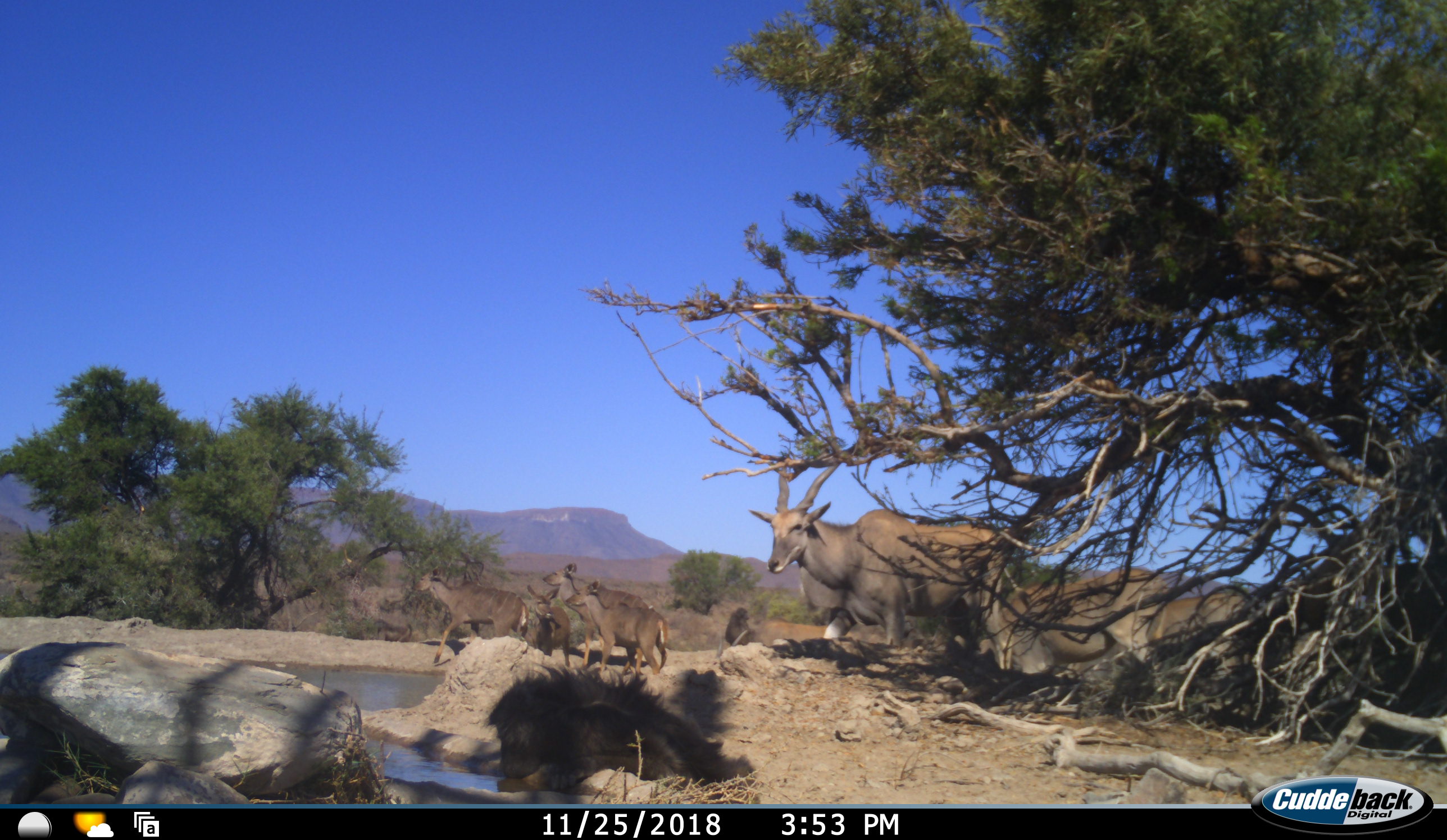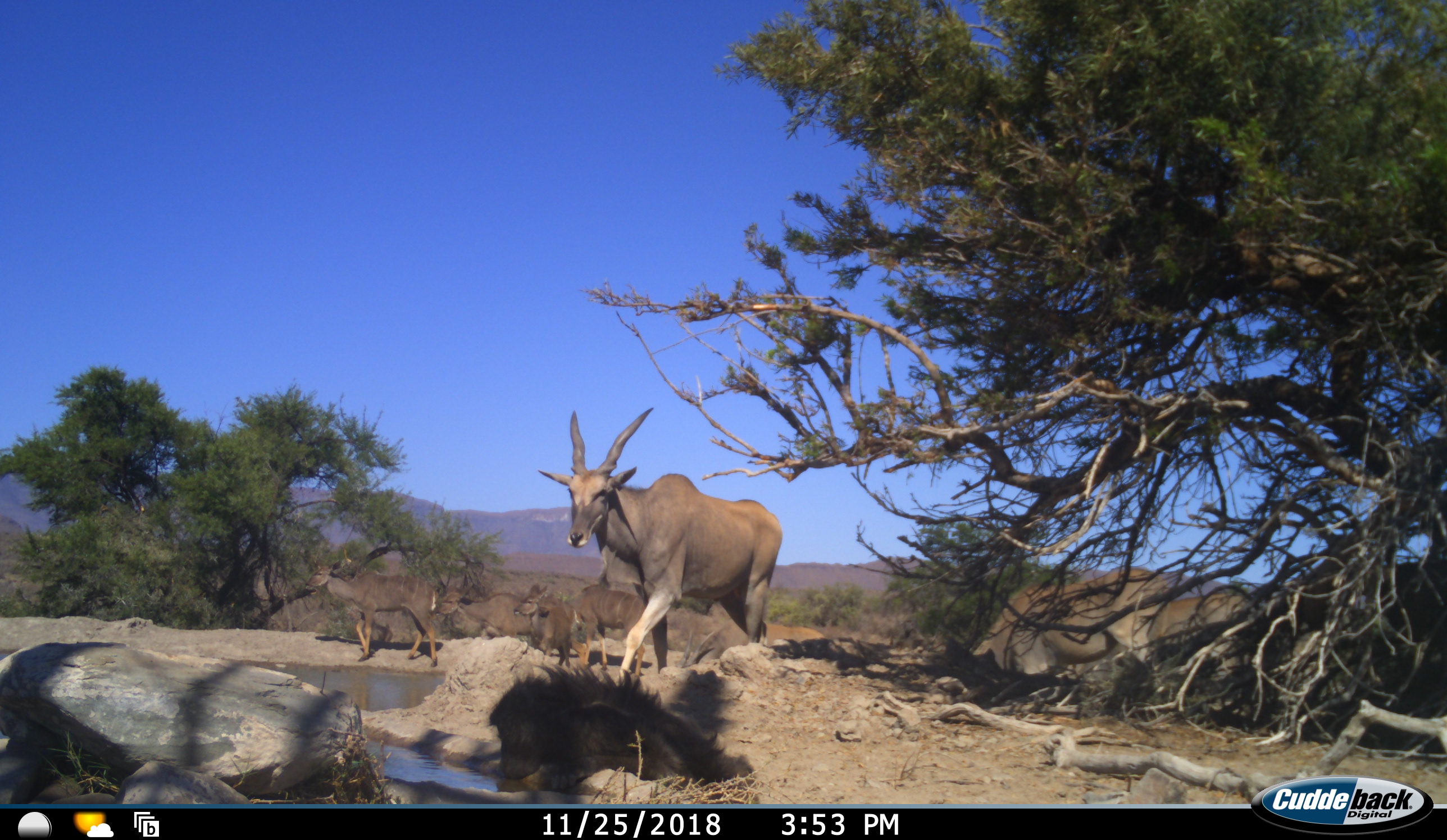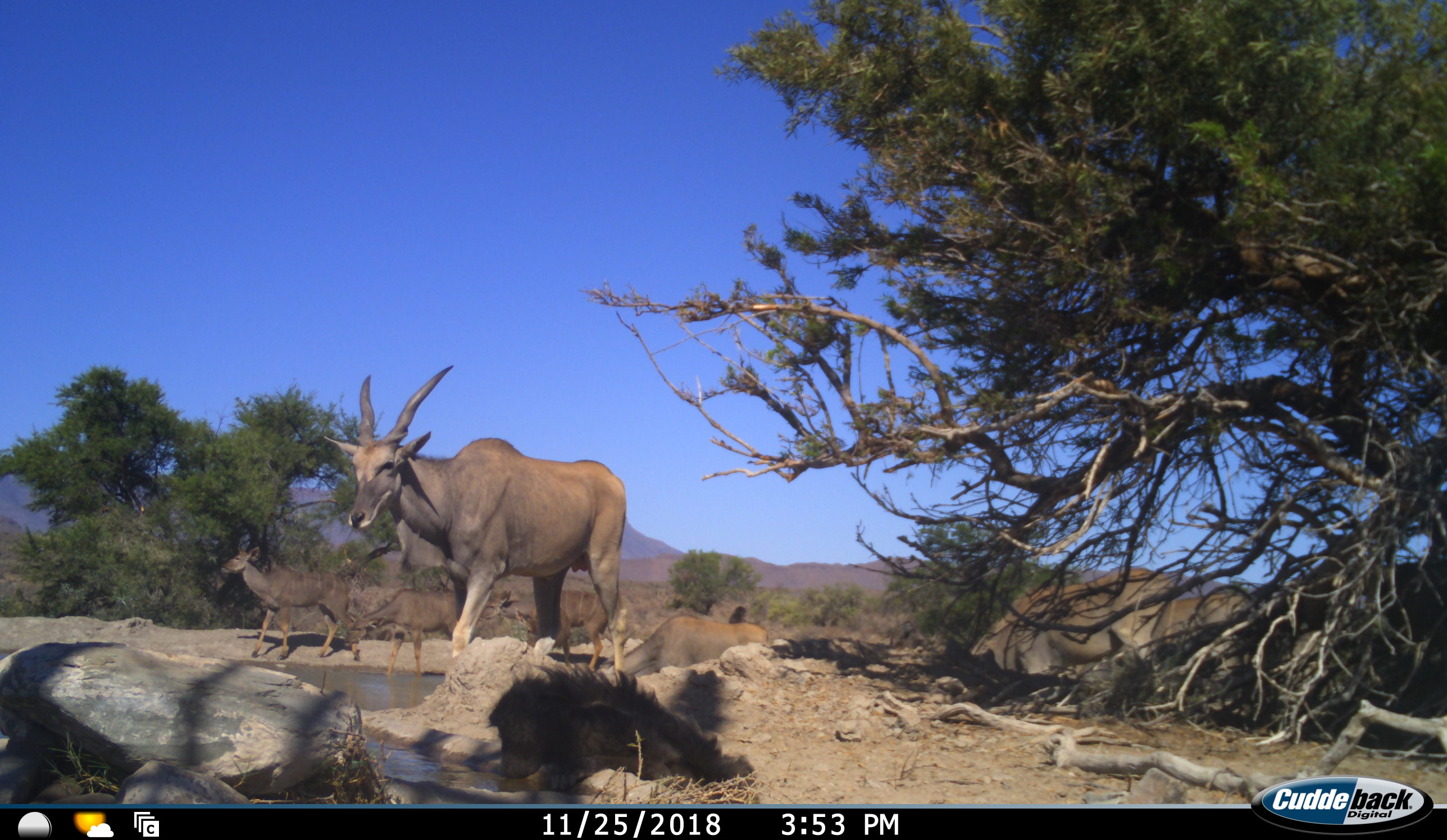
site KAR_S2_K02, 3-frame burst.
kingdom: Animalia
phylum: Chordata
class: Mammalia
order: Artiodactyla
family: Bovidae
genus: Tragelaphus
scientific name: Tragelaphus oryx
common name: eland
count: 4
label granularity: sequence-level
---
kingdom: Animalia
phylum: Chordata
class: Mammalia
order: Artiodactyla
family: Bovidae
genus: Tragelaphus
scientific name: Tragelaphus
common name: kudu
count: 4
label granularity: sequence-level